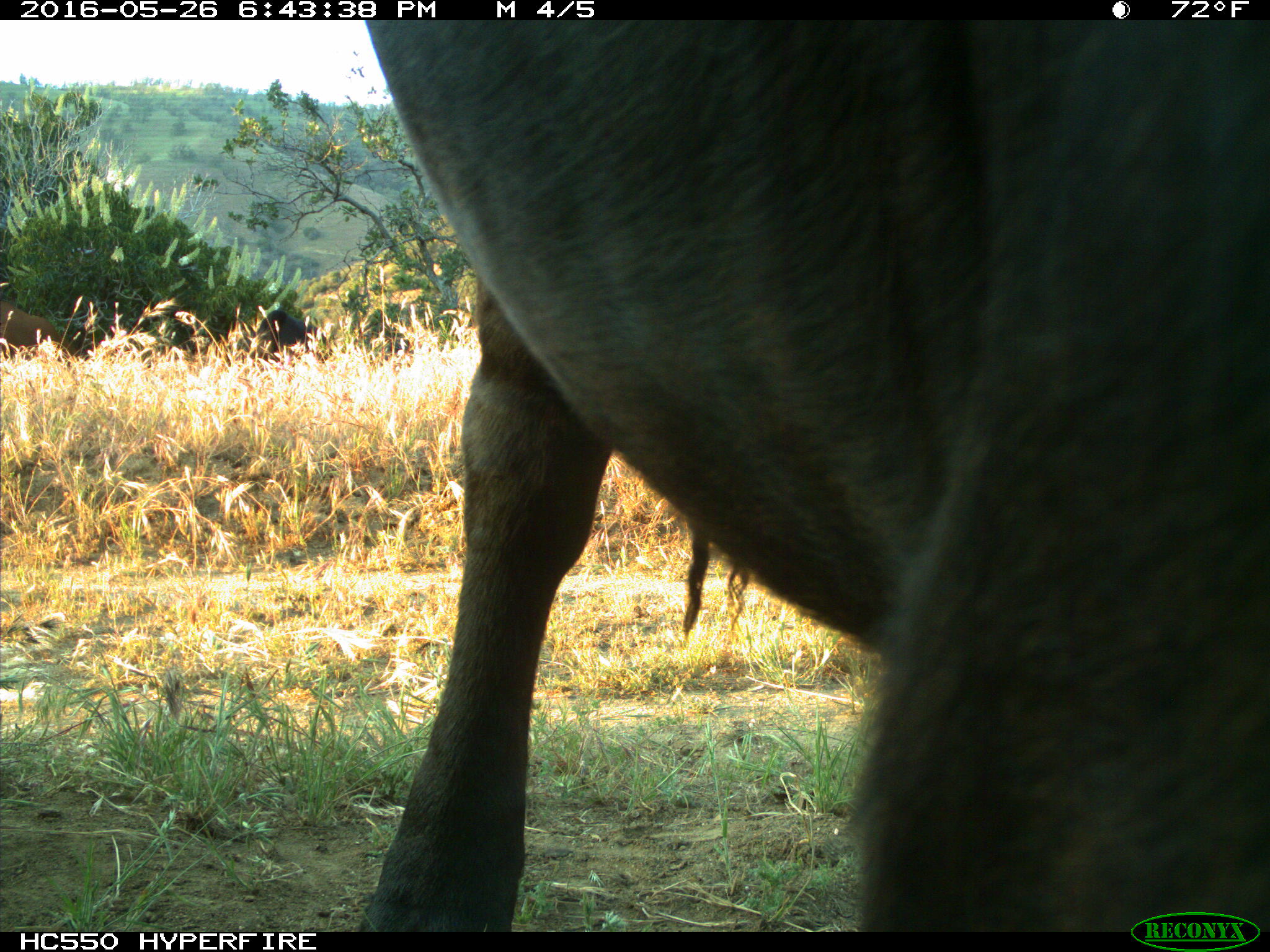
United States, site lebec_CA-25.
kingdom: Animalia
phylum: Chordata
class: Mammalia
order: Artiodactyla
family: Bovidae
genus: Bos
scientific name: Bos taurus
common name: domestic cow